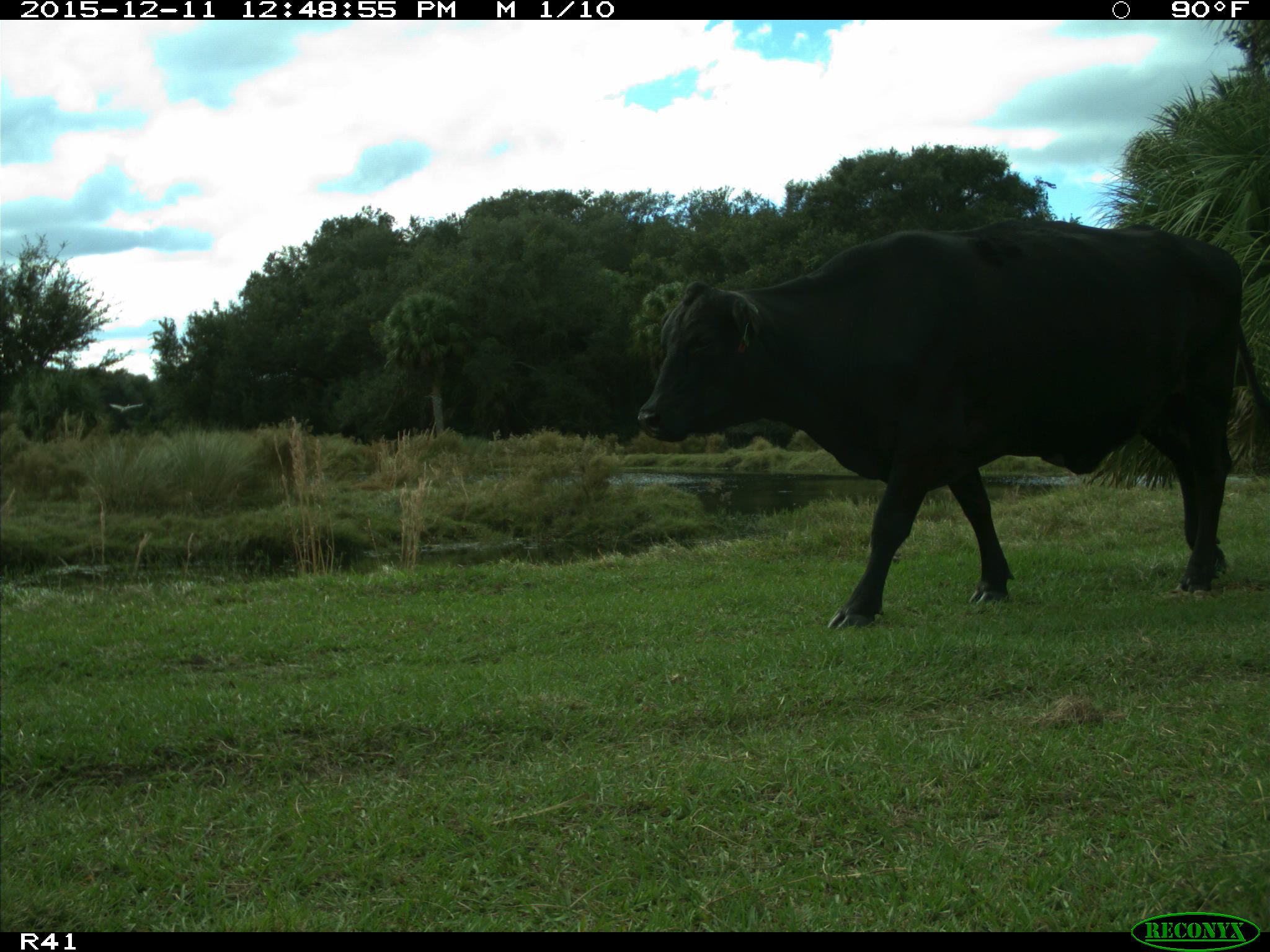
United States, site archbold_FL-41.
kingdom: Animalia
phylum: Chordata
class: Mammalia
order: Artiodactyla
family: Bovidae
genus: Bos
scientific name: Bos taurus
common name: domestic cow